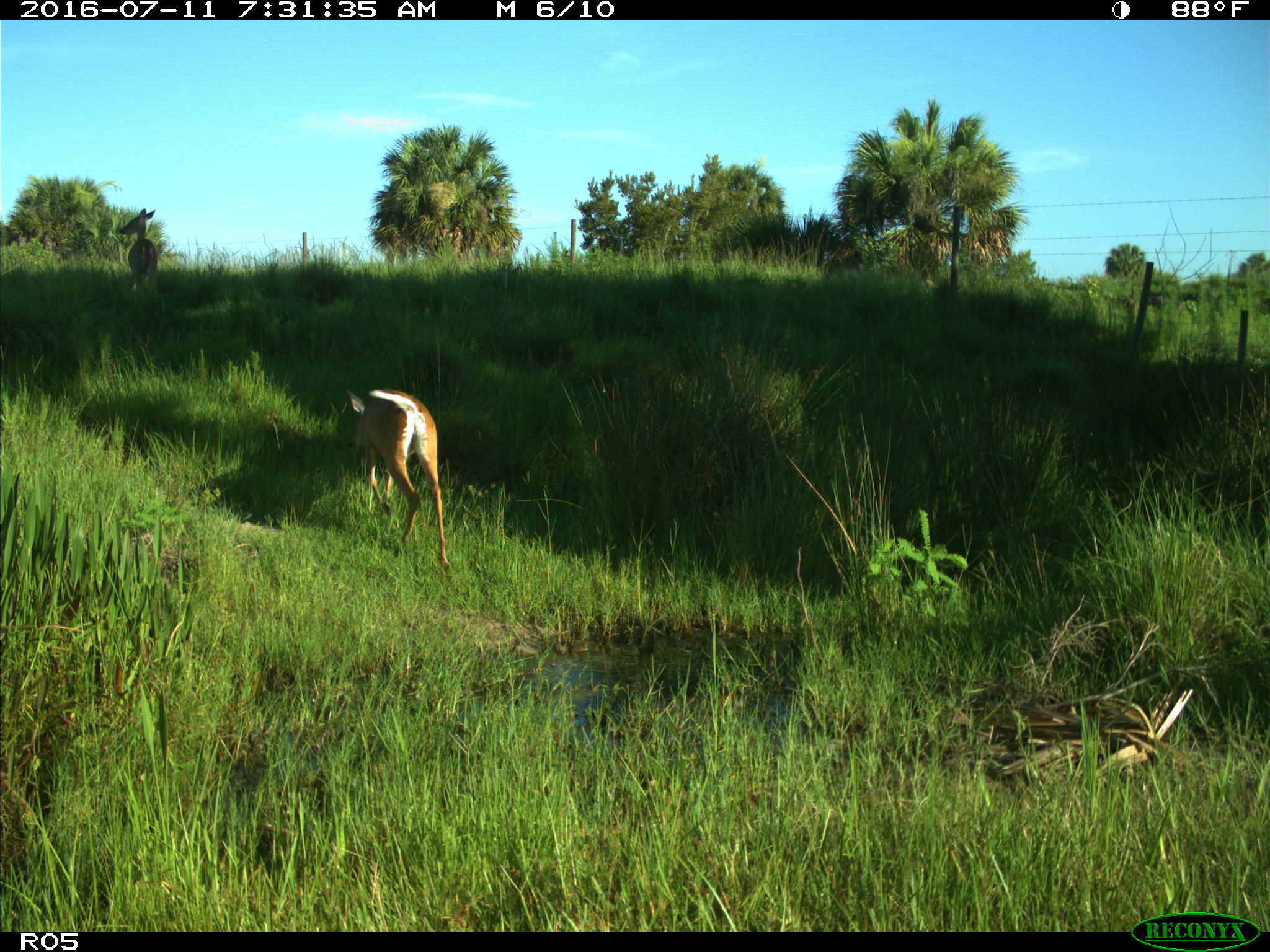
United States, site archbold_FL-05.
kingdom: Animalia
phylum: Chordata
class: Mammalia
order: Artiodactyla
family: Cervidae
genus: Odocoileus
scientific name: Odocoileus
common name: deer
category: unidentified deer